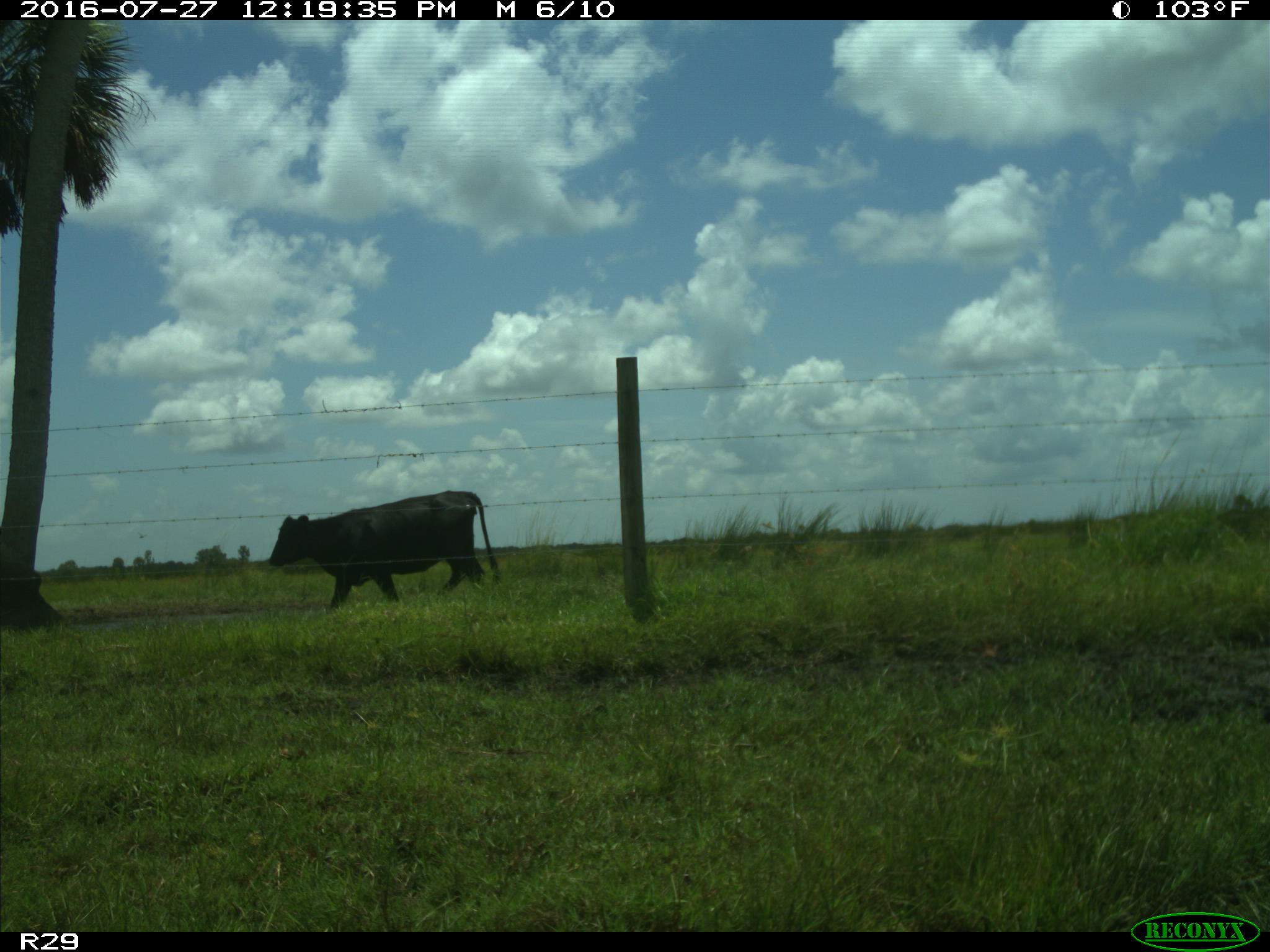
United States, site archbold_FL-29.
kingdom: Animalia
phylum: Chordata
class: Mammalia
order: Artiodactyla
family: Bovidae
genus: Bos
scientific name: Bos taurus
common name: domestic cow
Bos taurus (domestic cow).